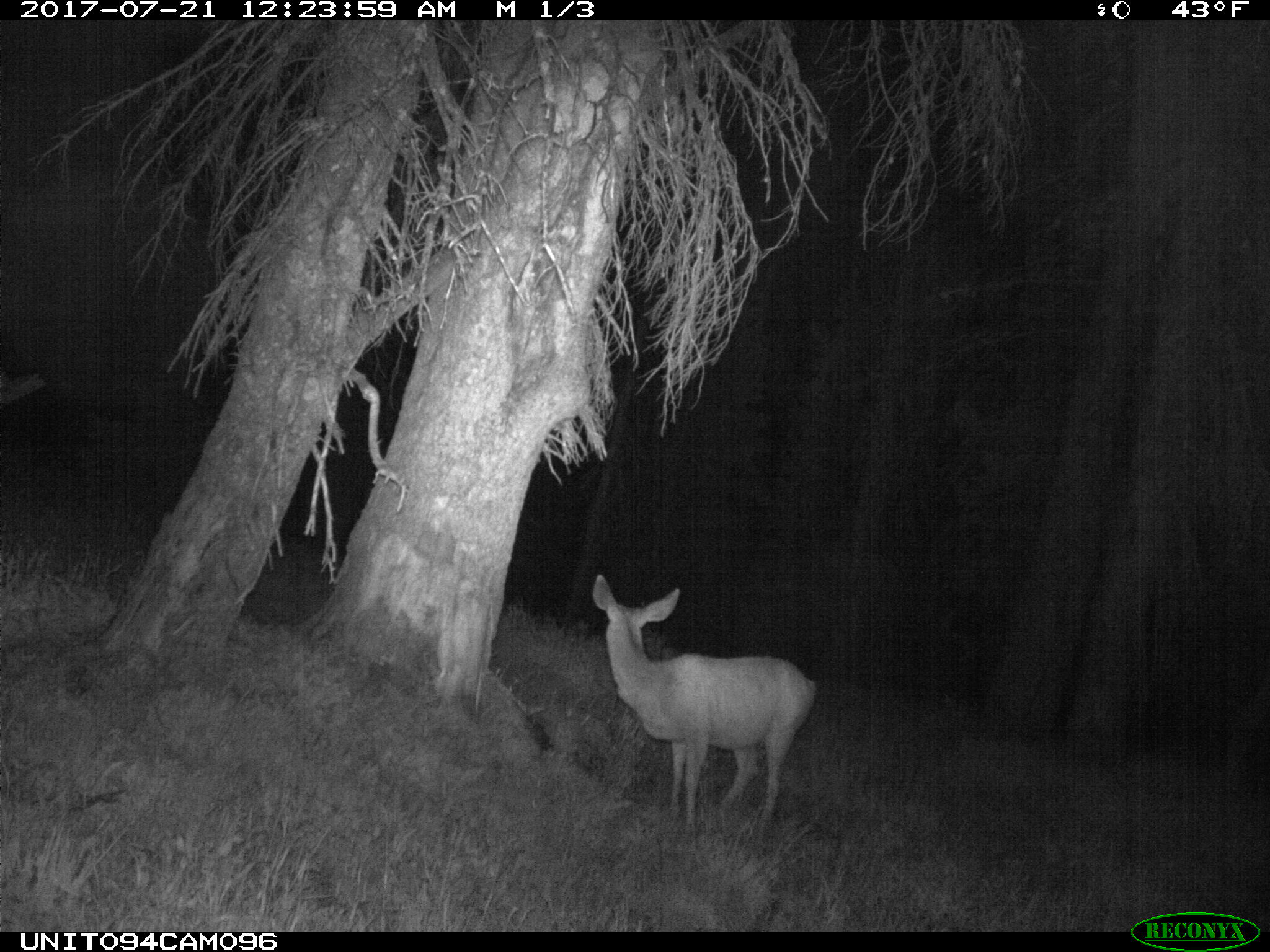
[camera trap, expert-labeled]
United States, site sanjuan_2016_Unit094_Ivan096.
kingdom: Animalia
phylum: Chordata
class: Mammalia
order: Artiodactyla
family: Cervidae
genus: Odocoileus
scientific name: Odocoileus hemionus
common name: mule deer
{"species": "Odocoileus hemionus (mule deer)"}